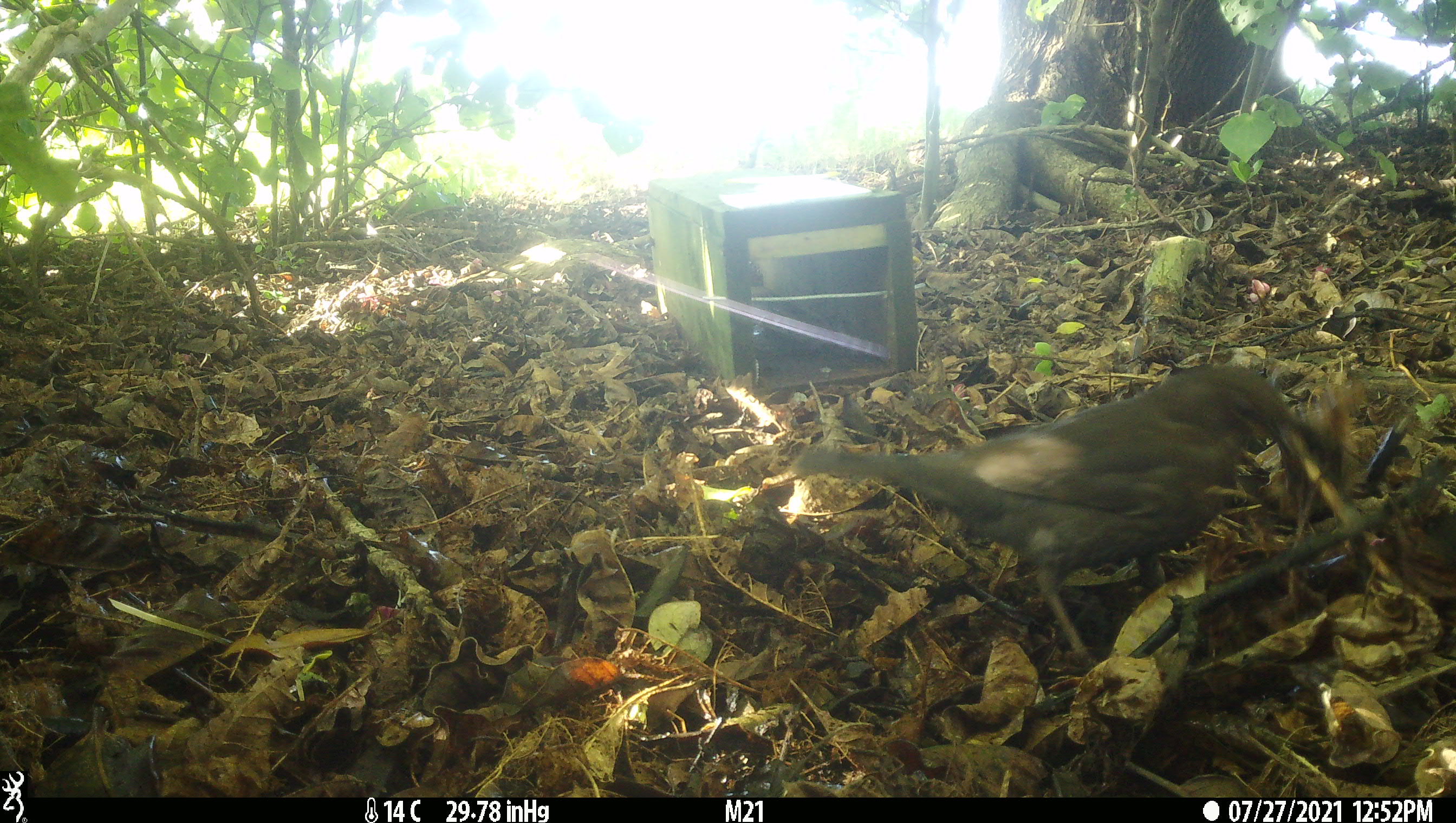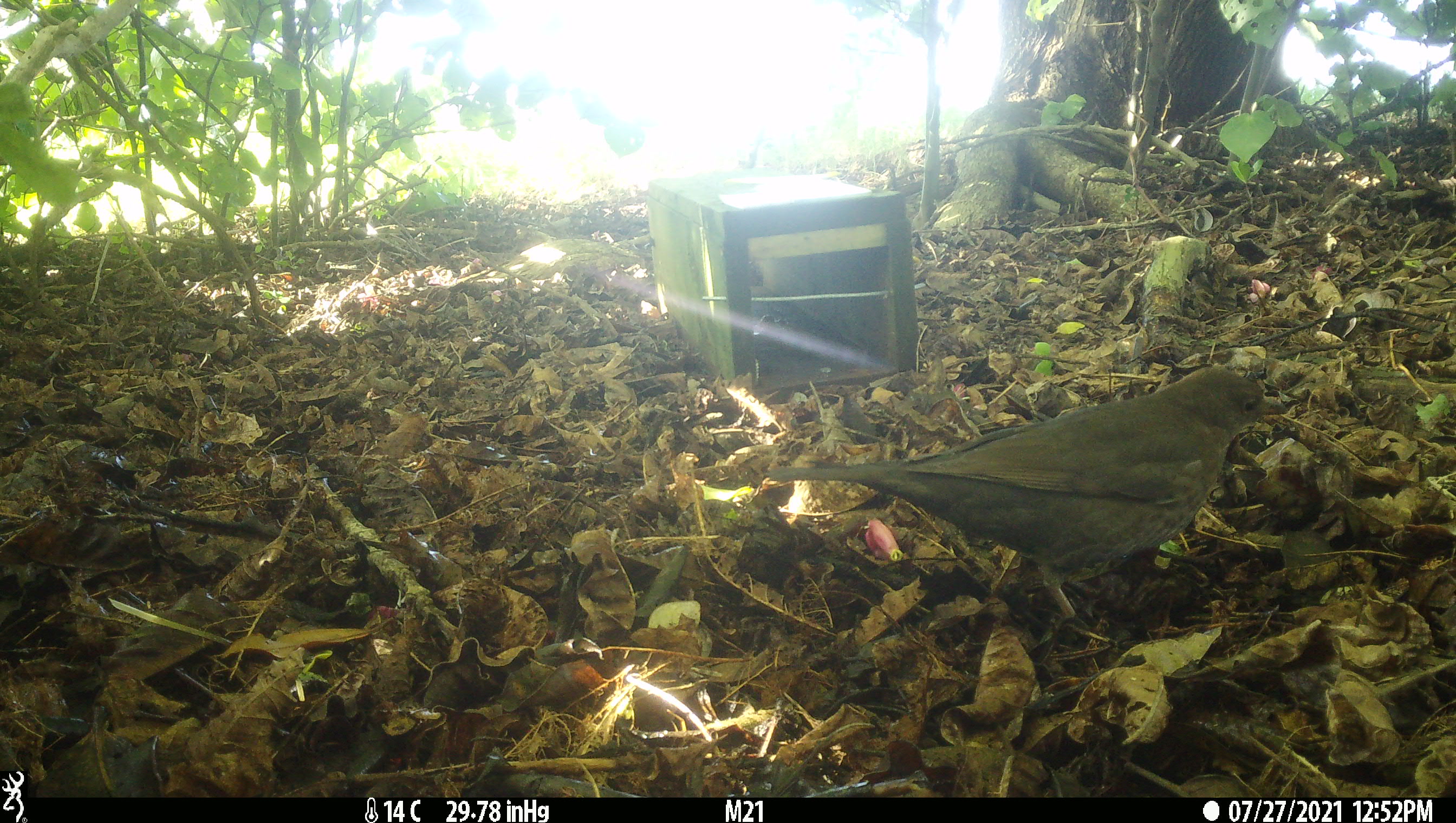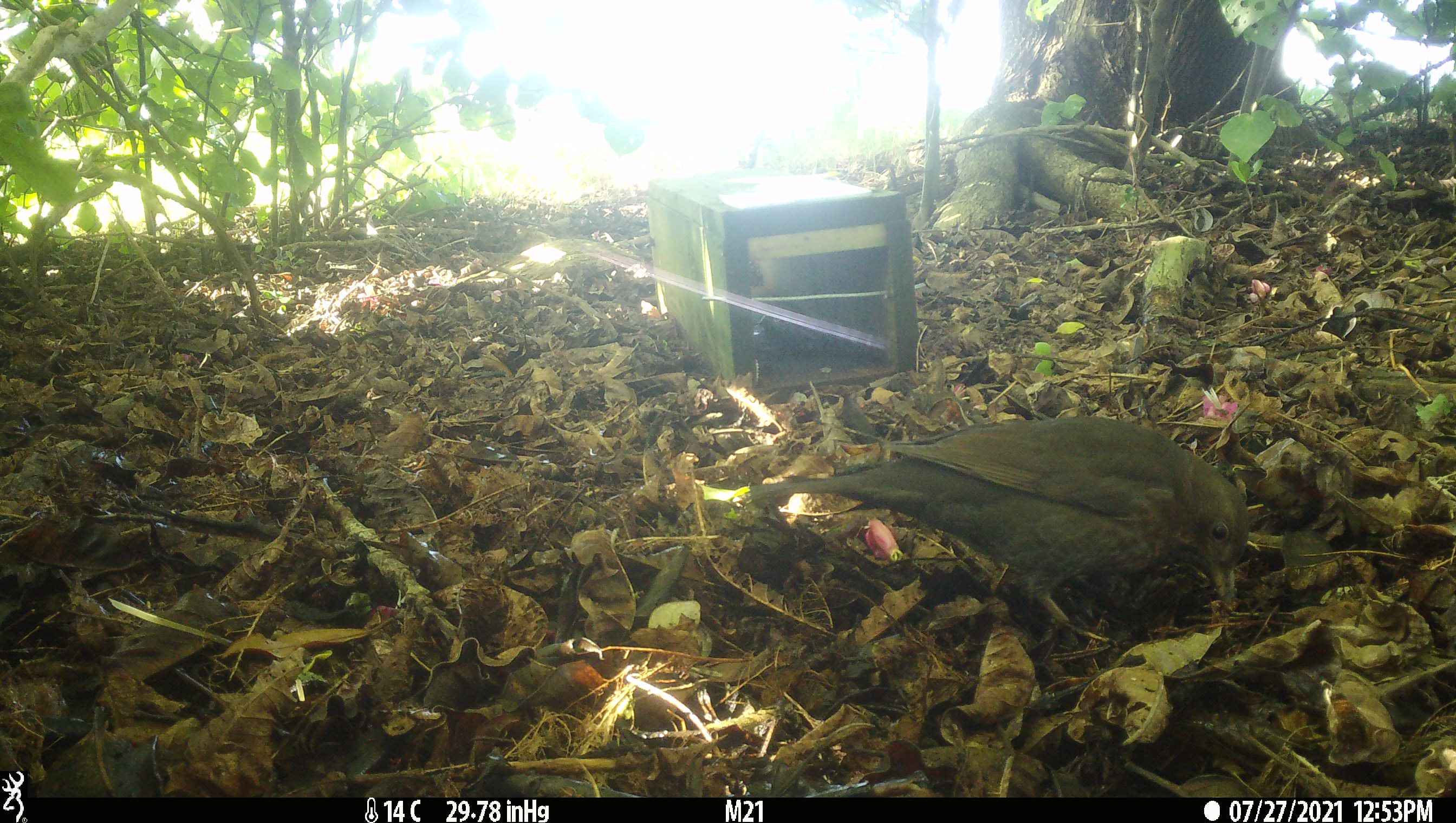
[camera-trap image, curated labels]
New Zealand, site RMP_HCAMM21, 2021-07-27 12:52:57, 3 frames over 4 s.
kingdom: Animalia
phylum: Chordata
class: Aves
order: Passeriformes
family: Turdidae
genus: Turdus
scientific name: Turdus merula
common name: eurasian blackbird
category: blackbird